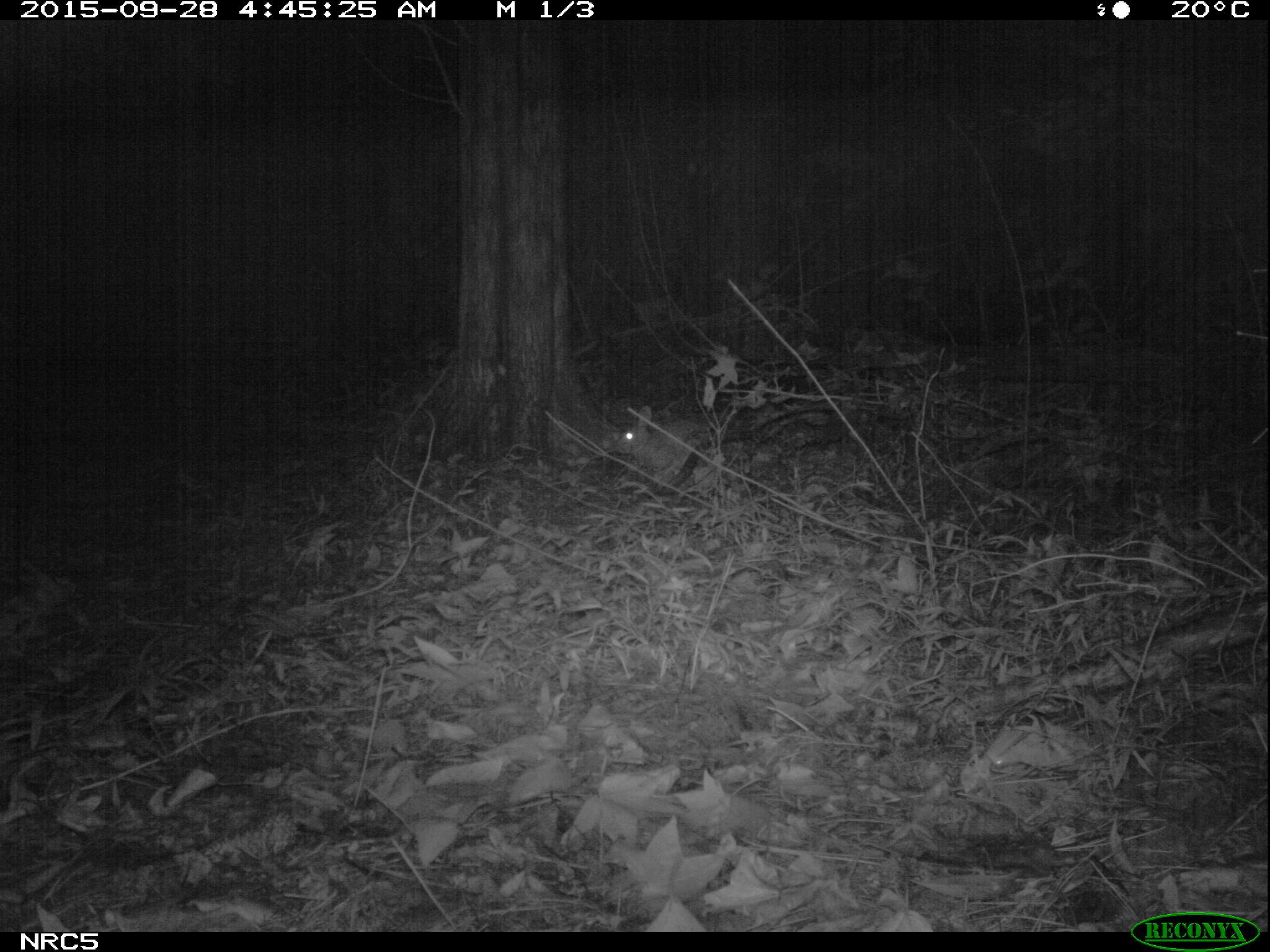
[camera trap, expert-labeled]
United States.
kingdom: Animalia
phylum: Chordata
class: Mammalia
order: Lagomorpha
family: Leporidae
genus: Sylvilagus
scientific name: Sylvilagus floridanus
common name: eastern cottontail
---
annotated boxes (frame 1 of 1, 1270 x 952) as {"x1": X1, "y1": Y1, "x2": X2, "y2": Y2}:
Eastern Cottontail: {"x1": 604, "y1": 400, "x2": 718, "y2": 477}